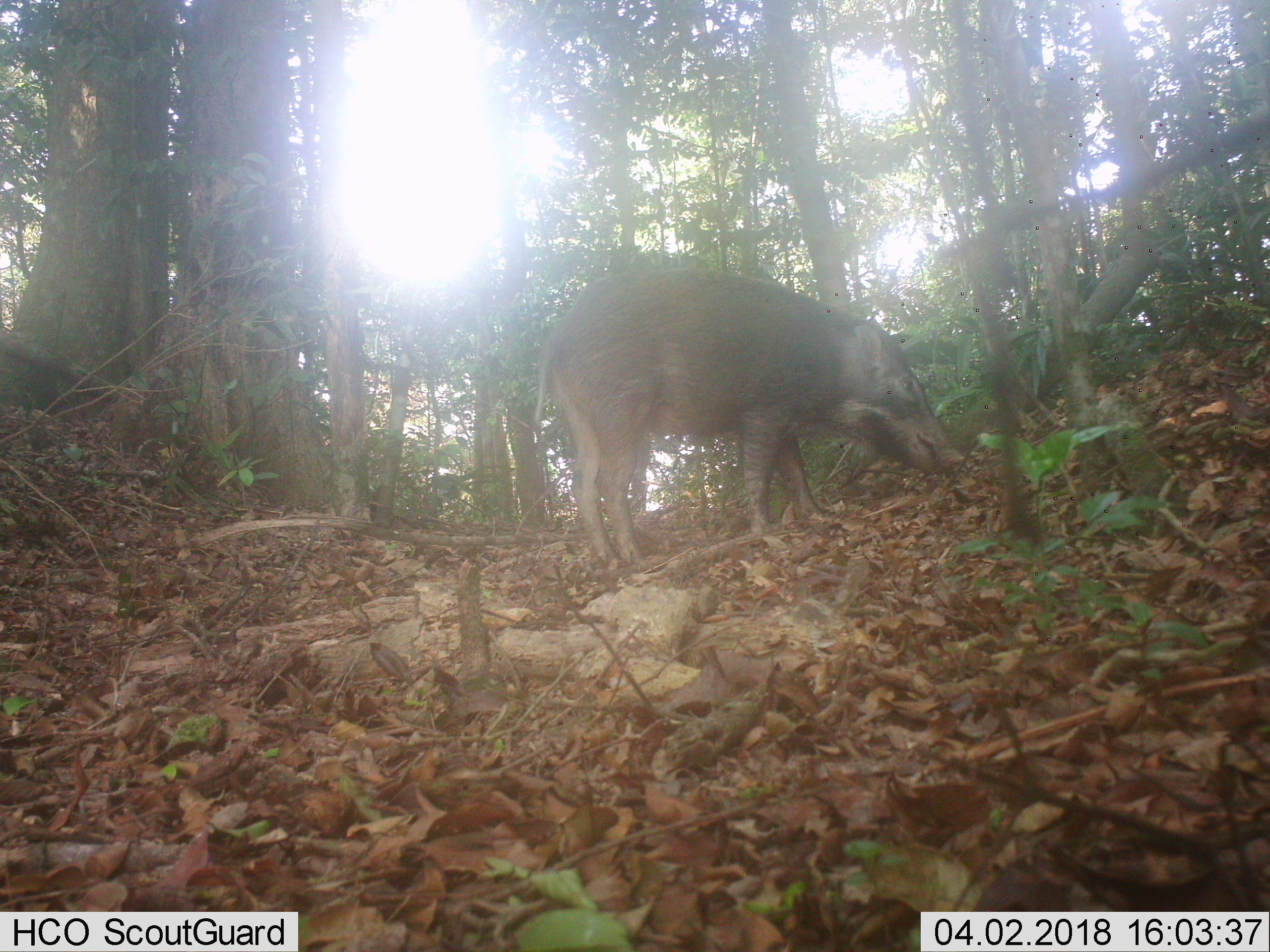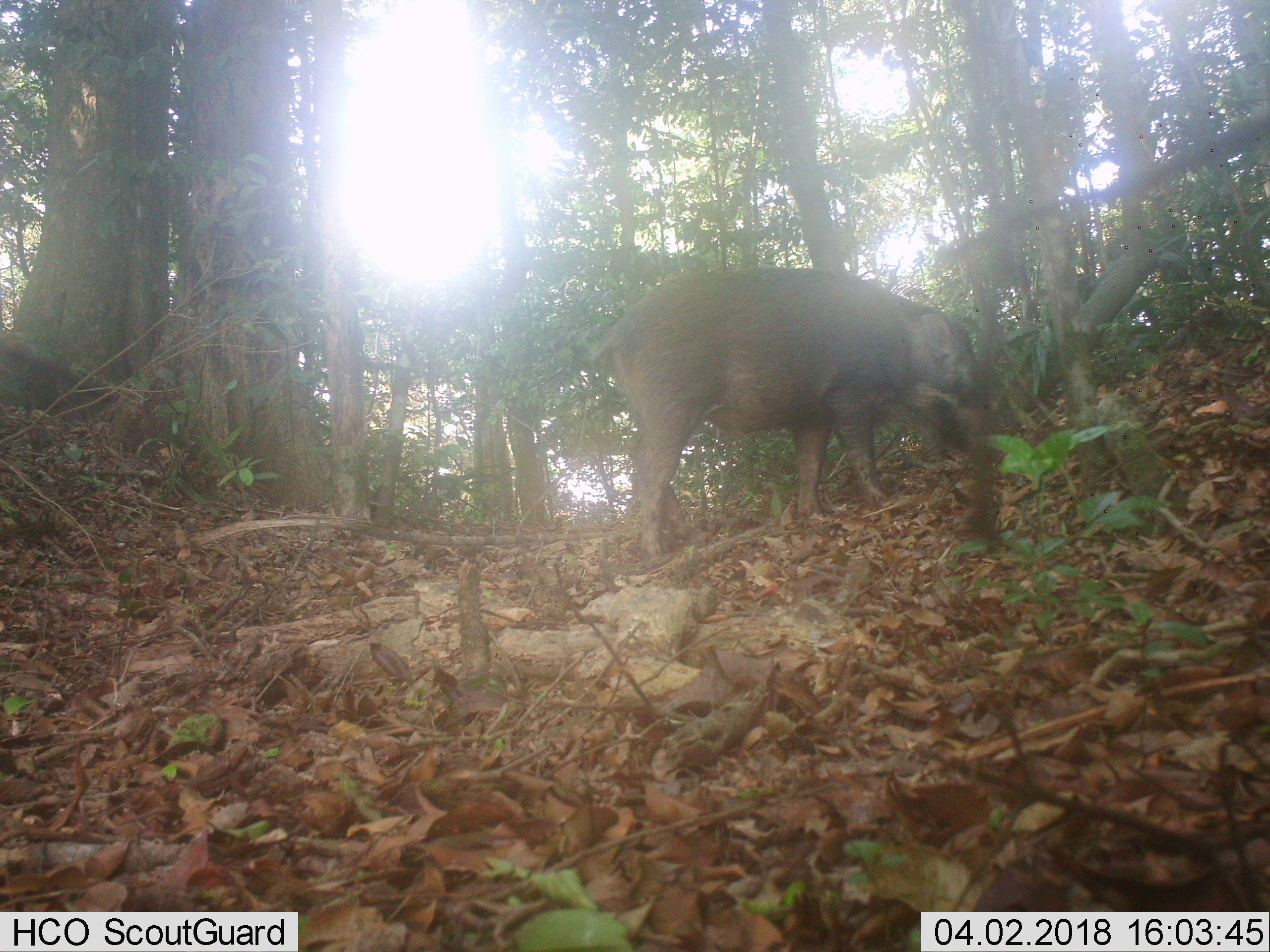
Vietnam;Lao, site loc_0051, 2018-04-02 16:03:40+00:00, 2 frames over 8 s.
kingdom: Animalia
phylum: Chordata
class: Mammalia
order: Artiodactyla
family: Suidae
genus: Sus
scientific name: Sus scrofa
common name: eurasian wild pig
Eurasian wild pig (Sus scrofa). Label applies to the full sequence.